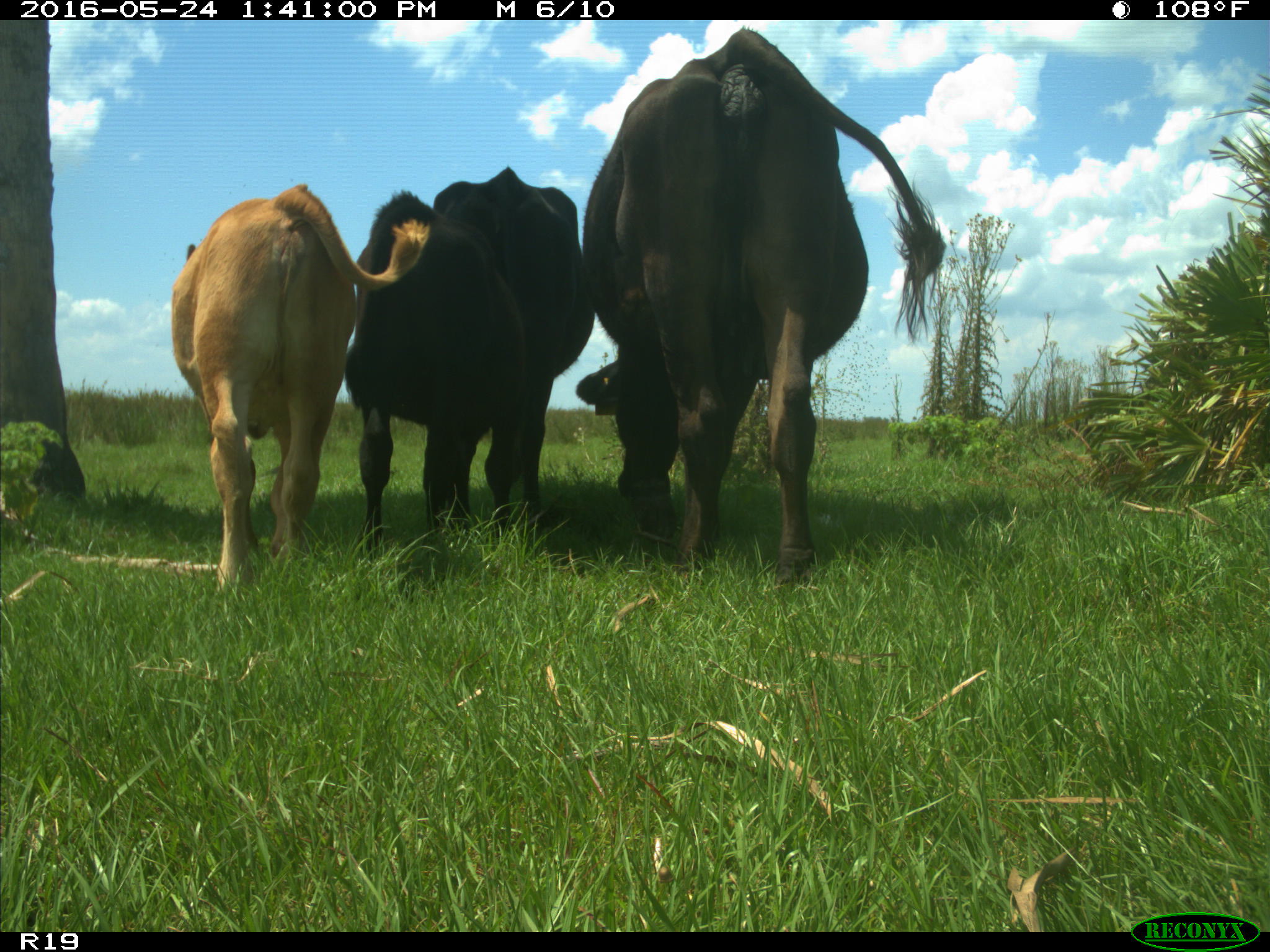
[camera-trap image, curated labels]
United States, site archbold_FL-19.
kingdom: Animalia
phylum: Chordata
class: Mammalia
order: Artiodactyla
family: Bovidae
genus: Bos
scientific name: Bos taurus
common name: domestic cow